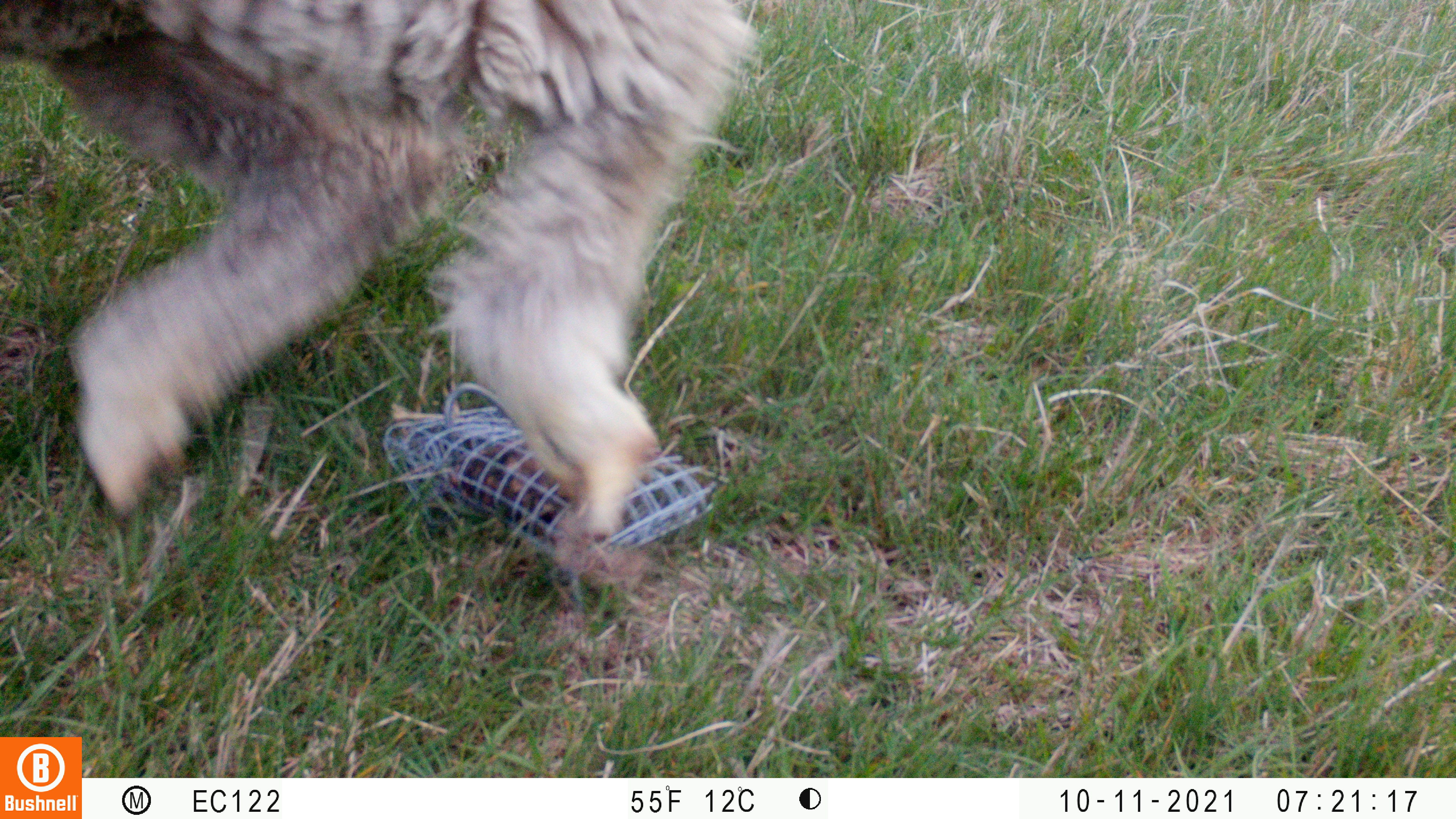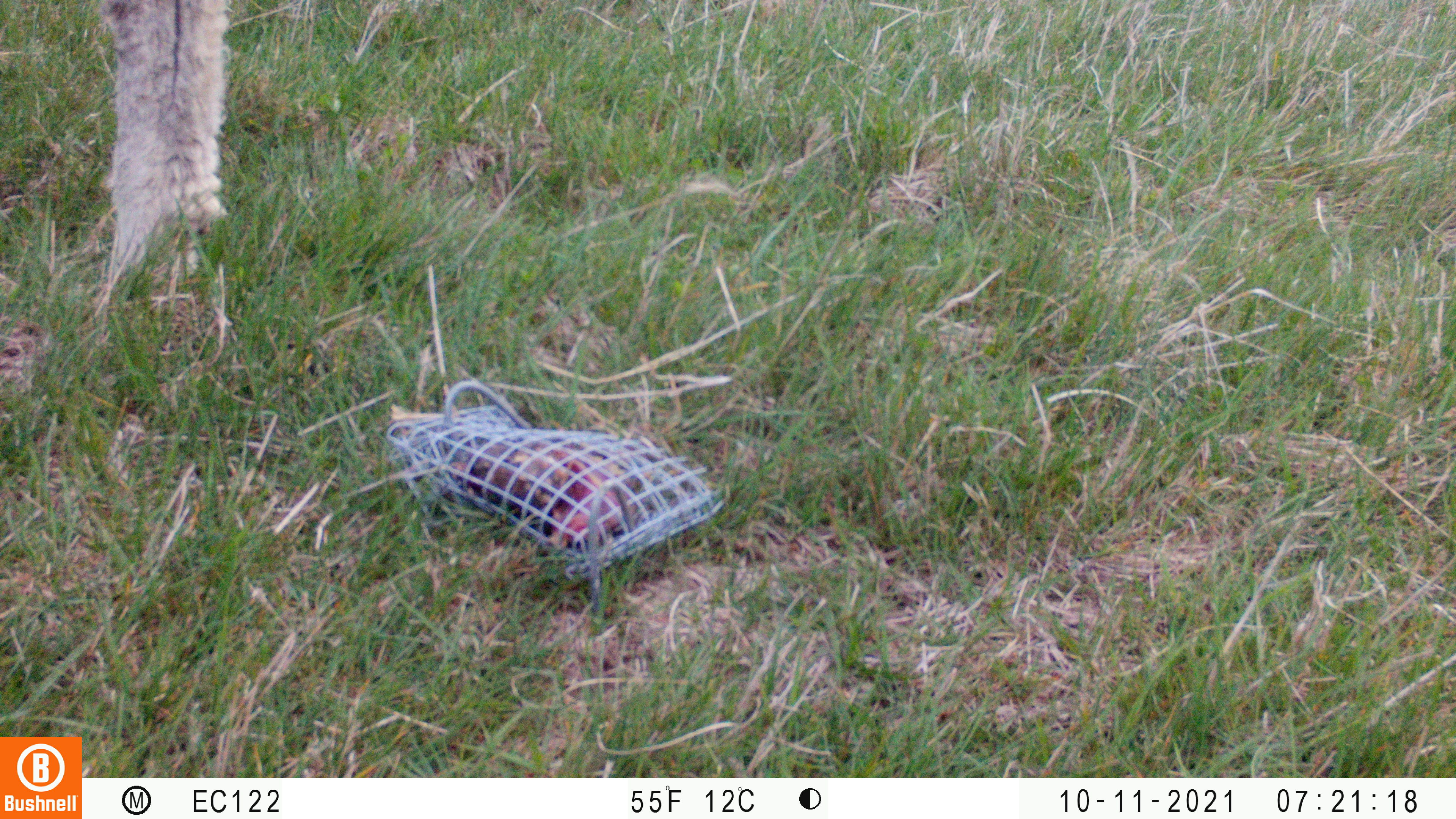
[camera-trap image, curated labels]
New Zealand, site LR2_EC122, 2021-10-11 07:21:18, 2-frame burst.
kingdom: Animalia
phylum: Chordata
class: Mammalia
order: Artiodactyla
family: Bovidae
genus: Bos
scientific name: Bos taurus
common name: domestic cow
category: cow